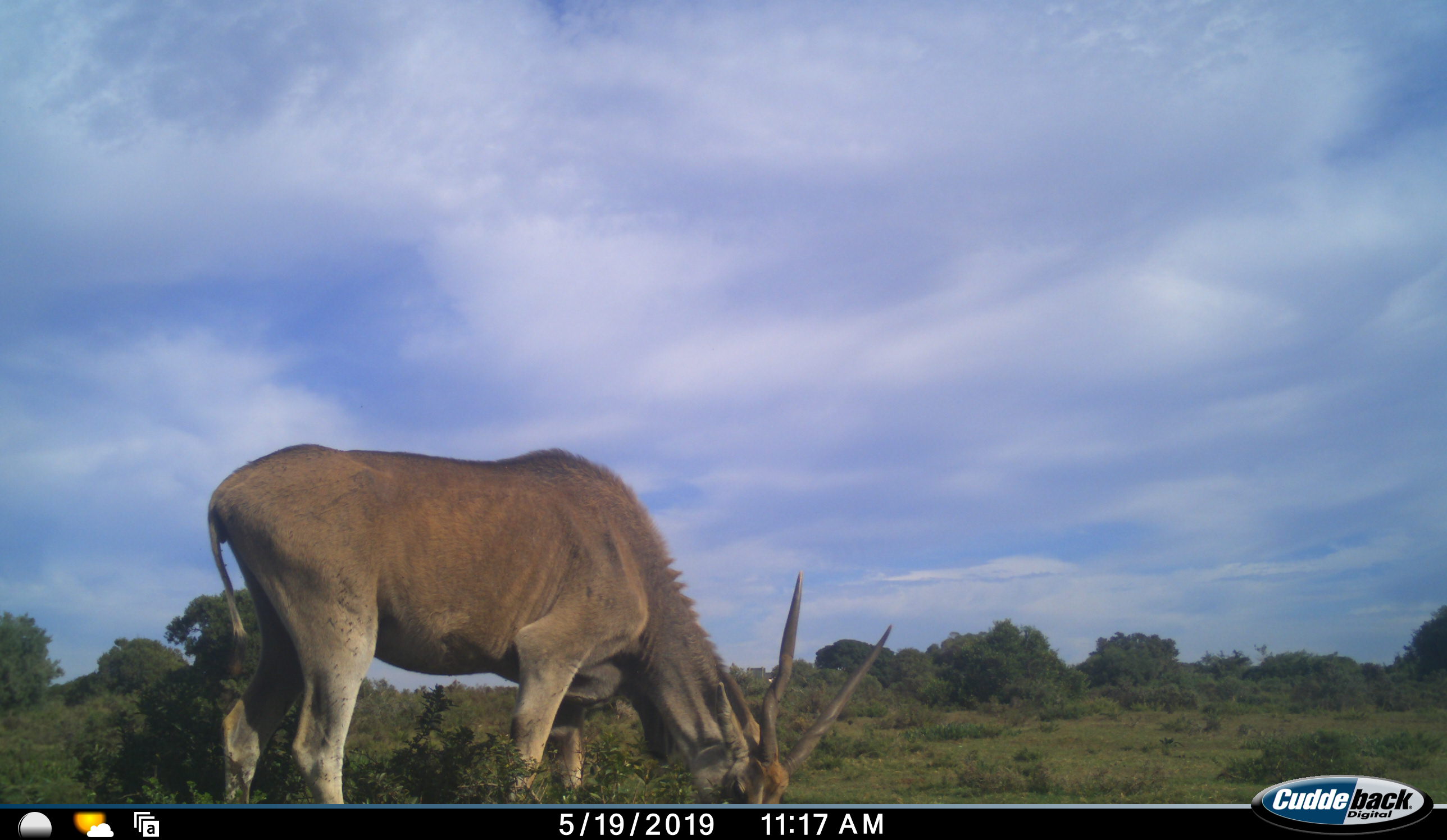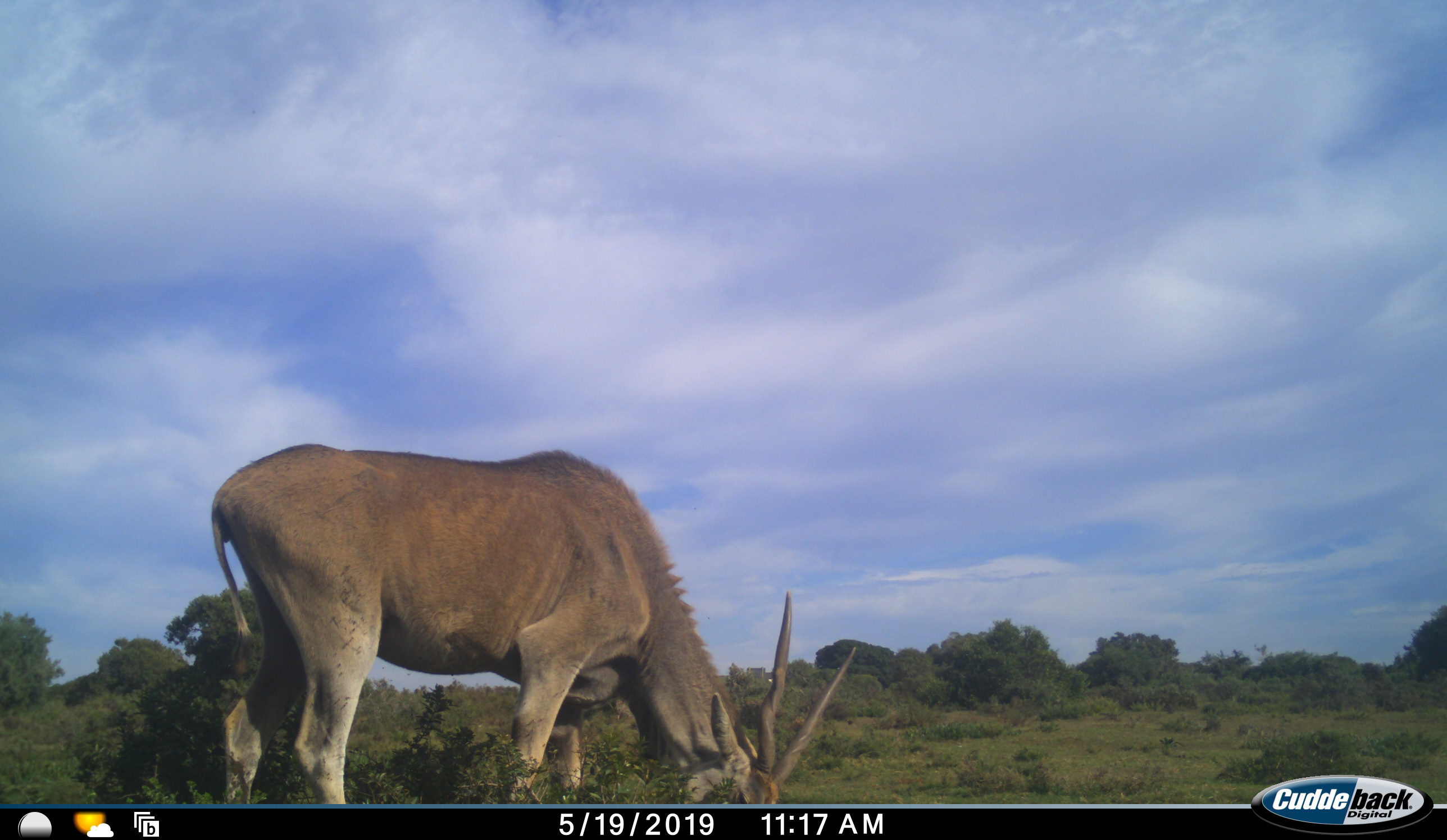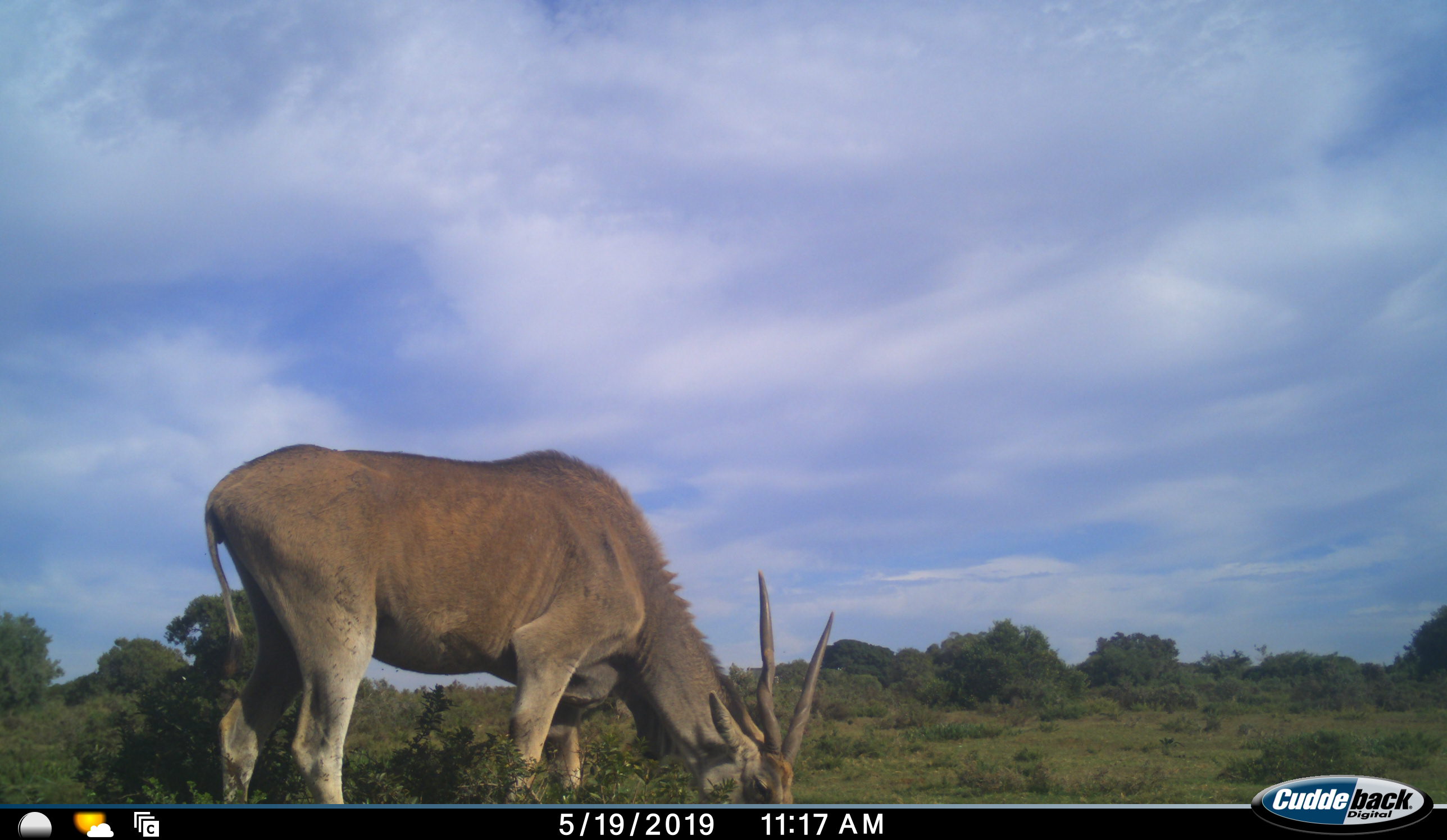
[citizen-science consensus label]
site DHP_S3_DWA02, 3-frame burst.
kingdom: Animalia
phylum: Chordata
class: Mammalia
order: Artiodactyla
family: Bovidae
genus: Tragelaphus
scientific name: Tragelaphus oryx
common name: eland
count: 1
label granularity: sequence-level